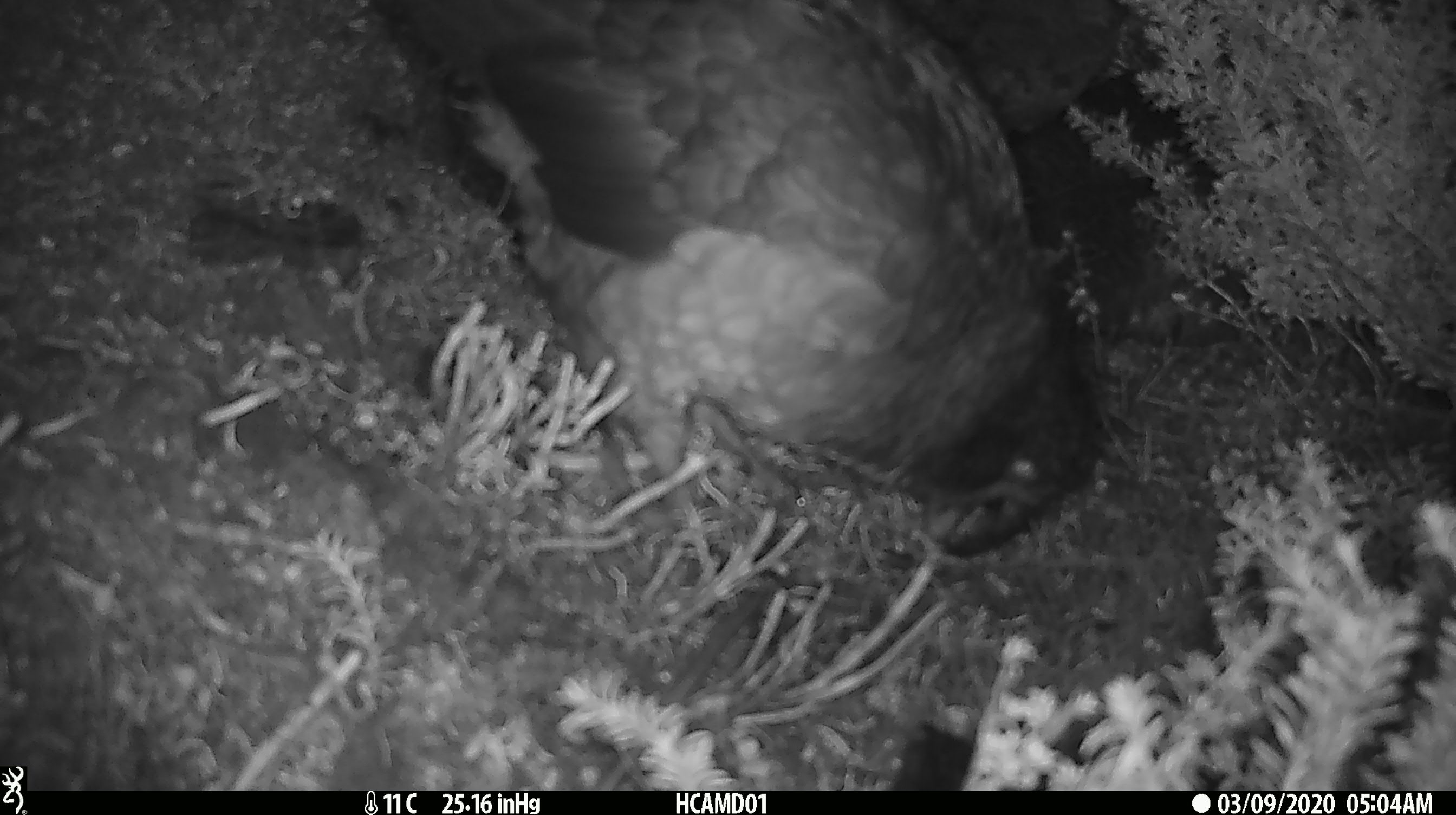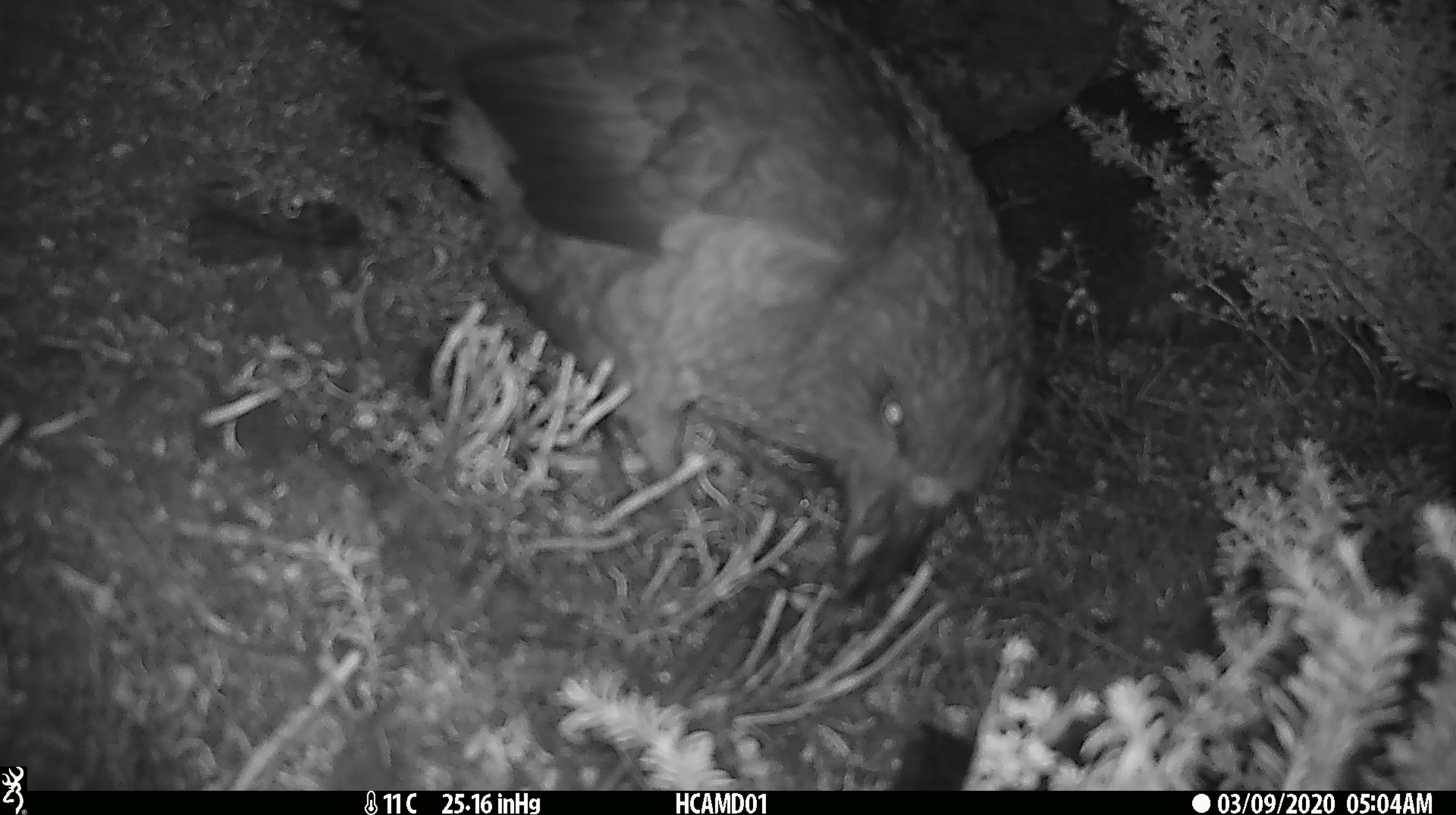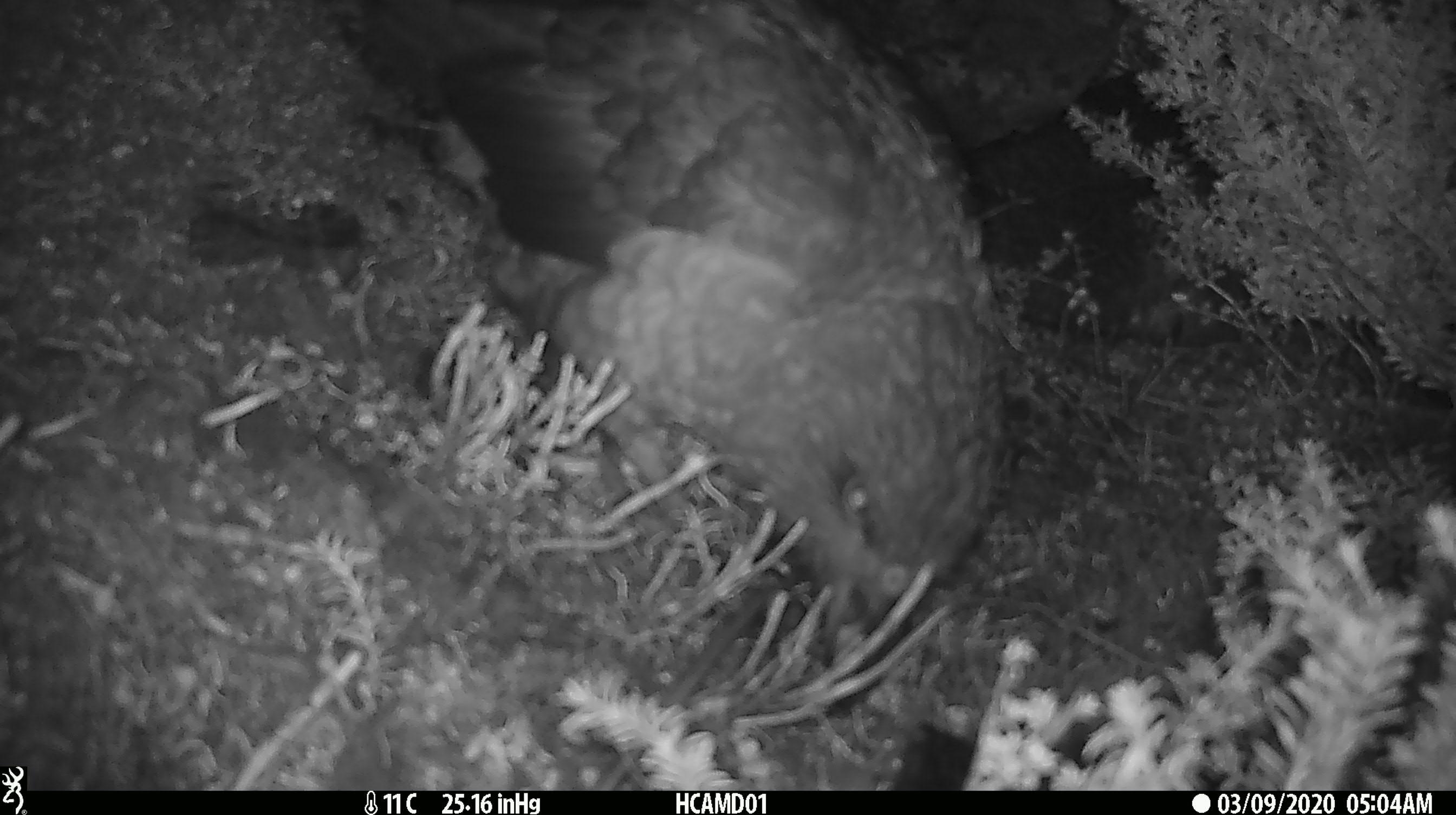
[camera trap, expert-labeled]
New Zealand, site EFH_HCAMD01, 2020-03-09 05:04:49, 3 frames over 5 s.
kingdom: Animalia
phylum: Chordata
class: Aves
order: Psittaciformes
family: Strigopidae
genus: Nestor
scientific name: Nestor notabilis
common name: kea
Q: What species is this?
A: Kea (Nestor notabilis).